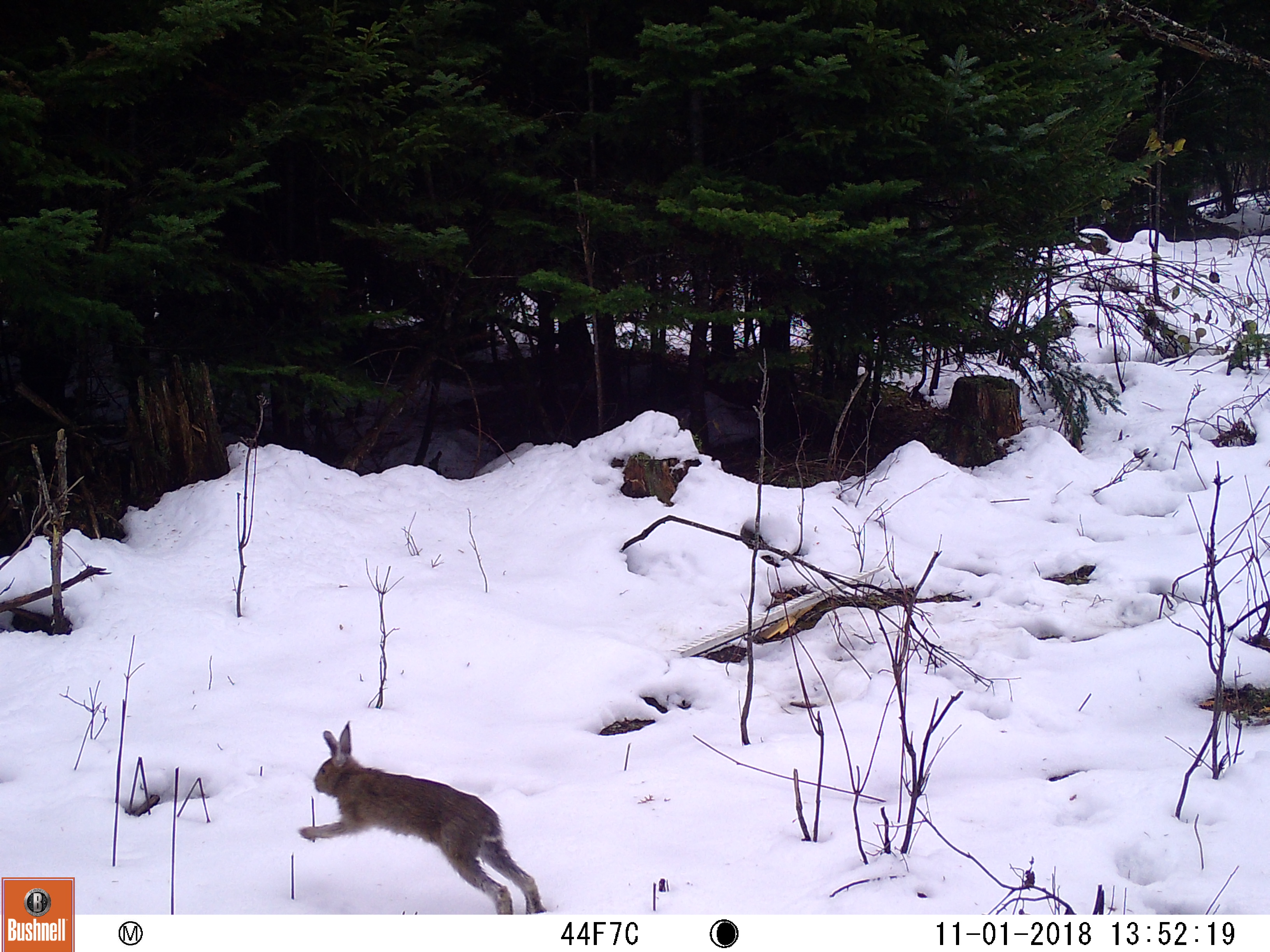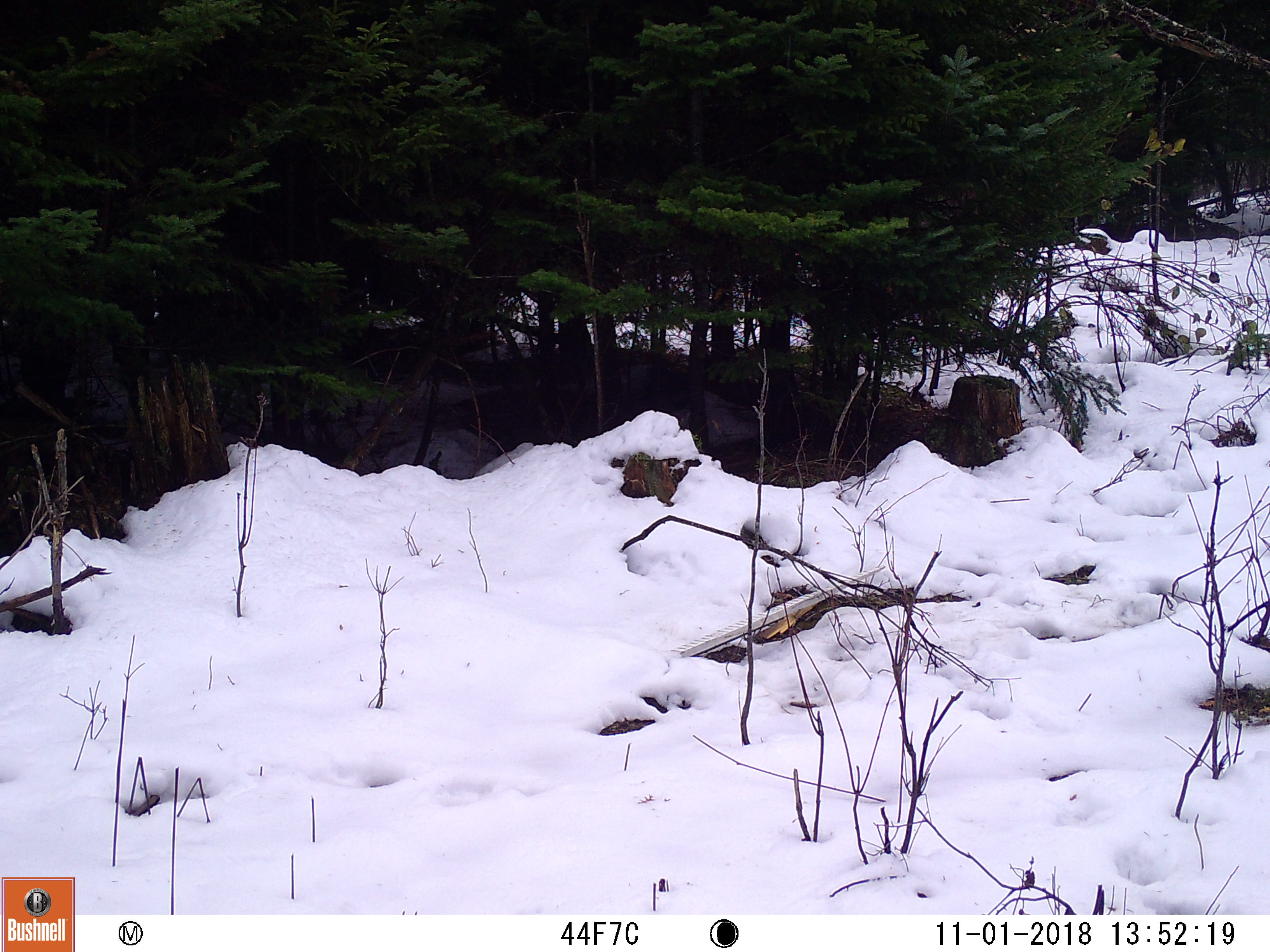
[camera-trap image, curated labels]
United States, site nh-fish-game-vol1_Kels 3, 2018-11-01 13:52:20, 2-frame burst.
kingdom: Animalia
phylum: Chordata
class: Mammalia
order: Lagomorpha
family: Leporidae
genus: Lepus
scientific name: Lepus americanus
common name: snowshoe hare